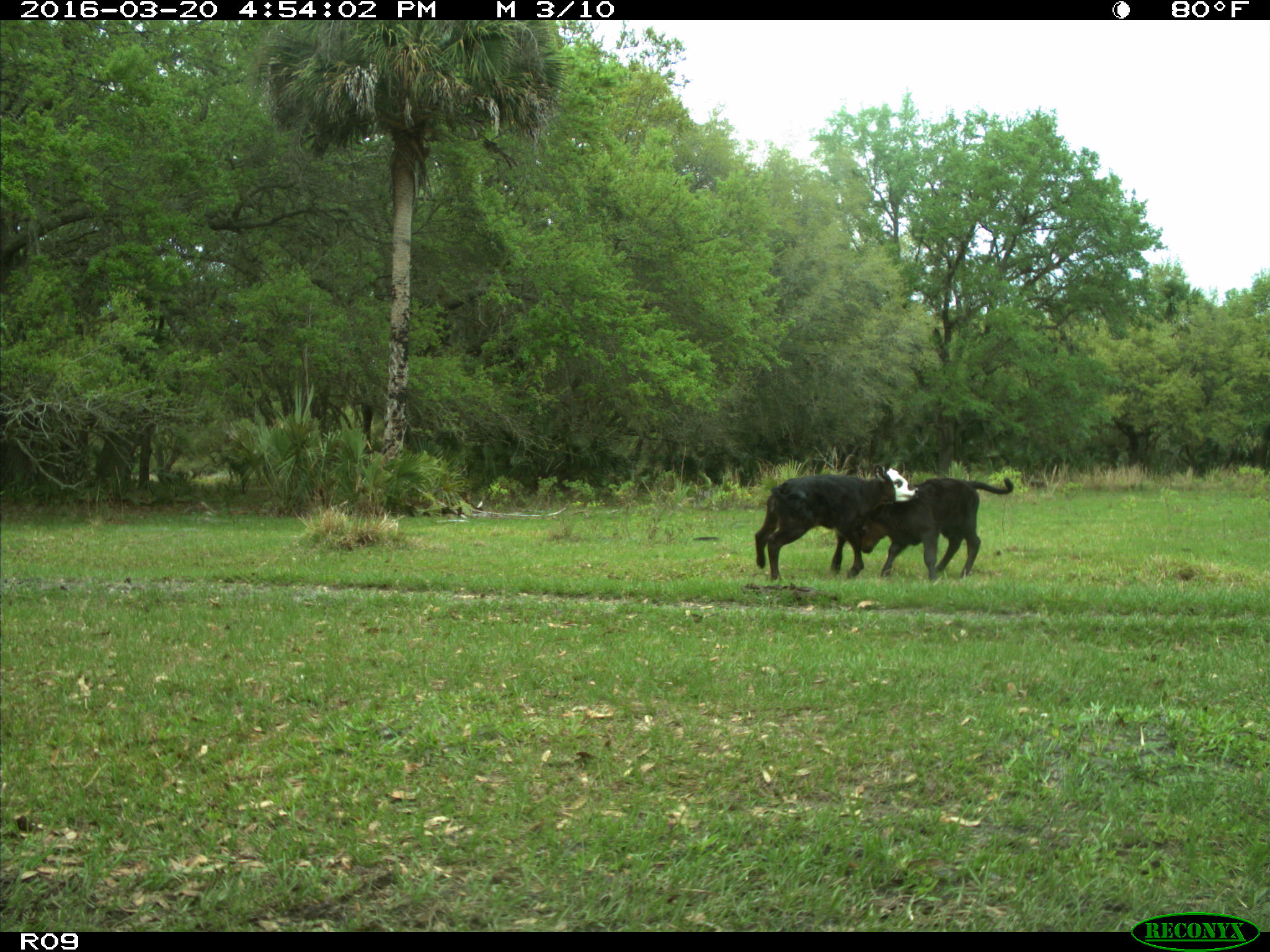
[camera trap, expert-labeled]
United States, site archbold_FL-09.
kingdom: Animalia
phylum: Chordata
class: Mammalia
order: Artiodactyla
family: Bovidae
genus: Bos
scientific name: Bos taurus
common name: domestic cow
Bos taurus (domestic cow).